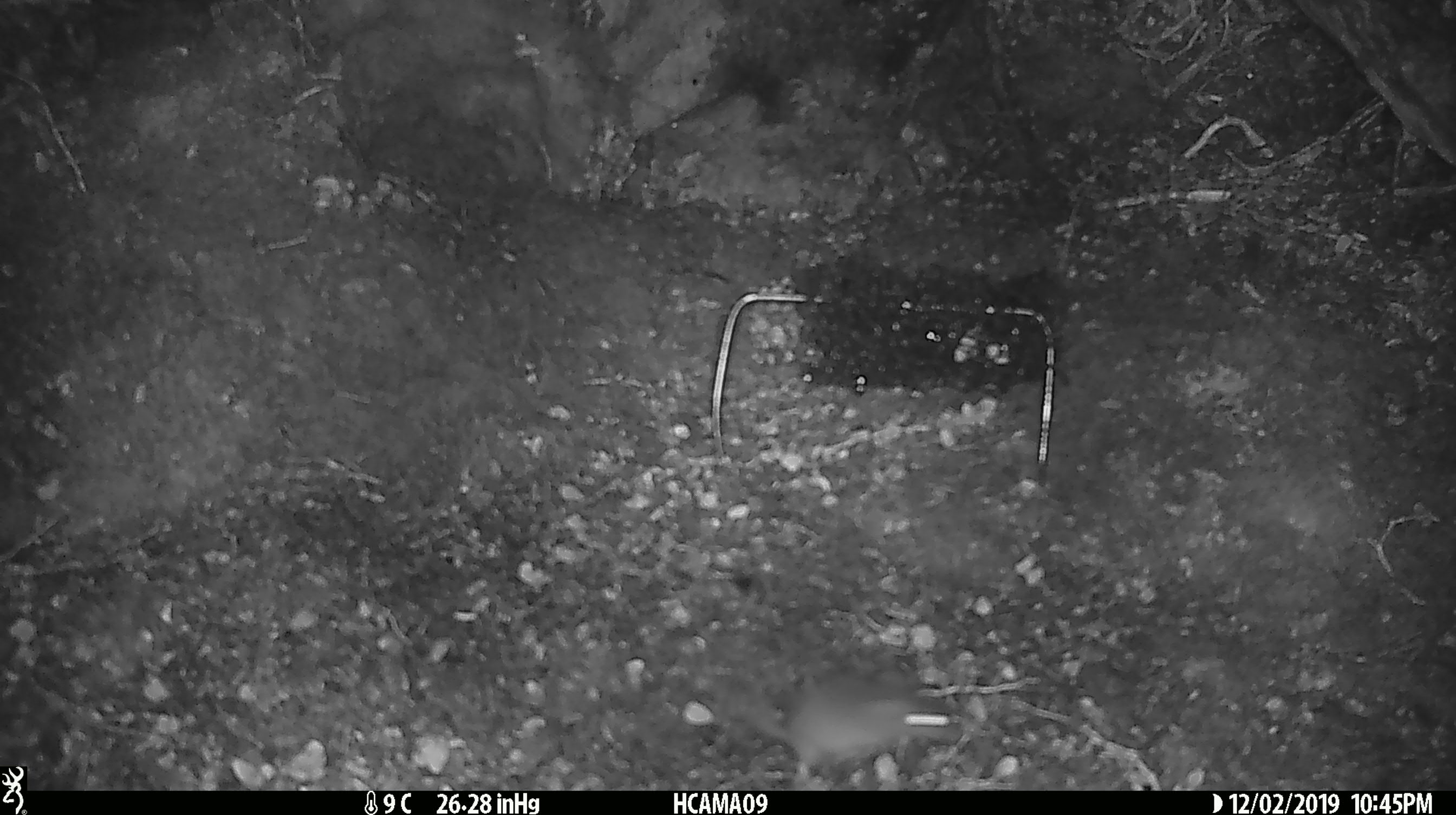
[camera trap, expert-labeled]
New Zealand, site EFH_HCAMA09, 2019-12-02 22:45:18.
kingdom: Animalia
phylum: Chordata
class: Mammalia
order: Rodentia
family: Muridae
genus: Mus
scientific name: Mus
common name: mouse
Mouse (Mus).